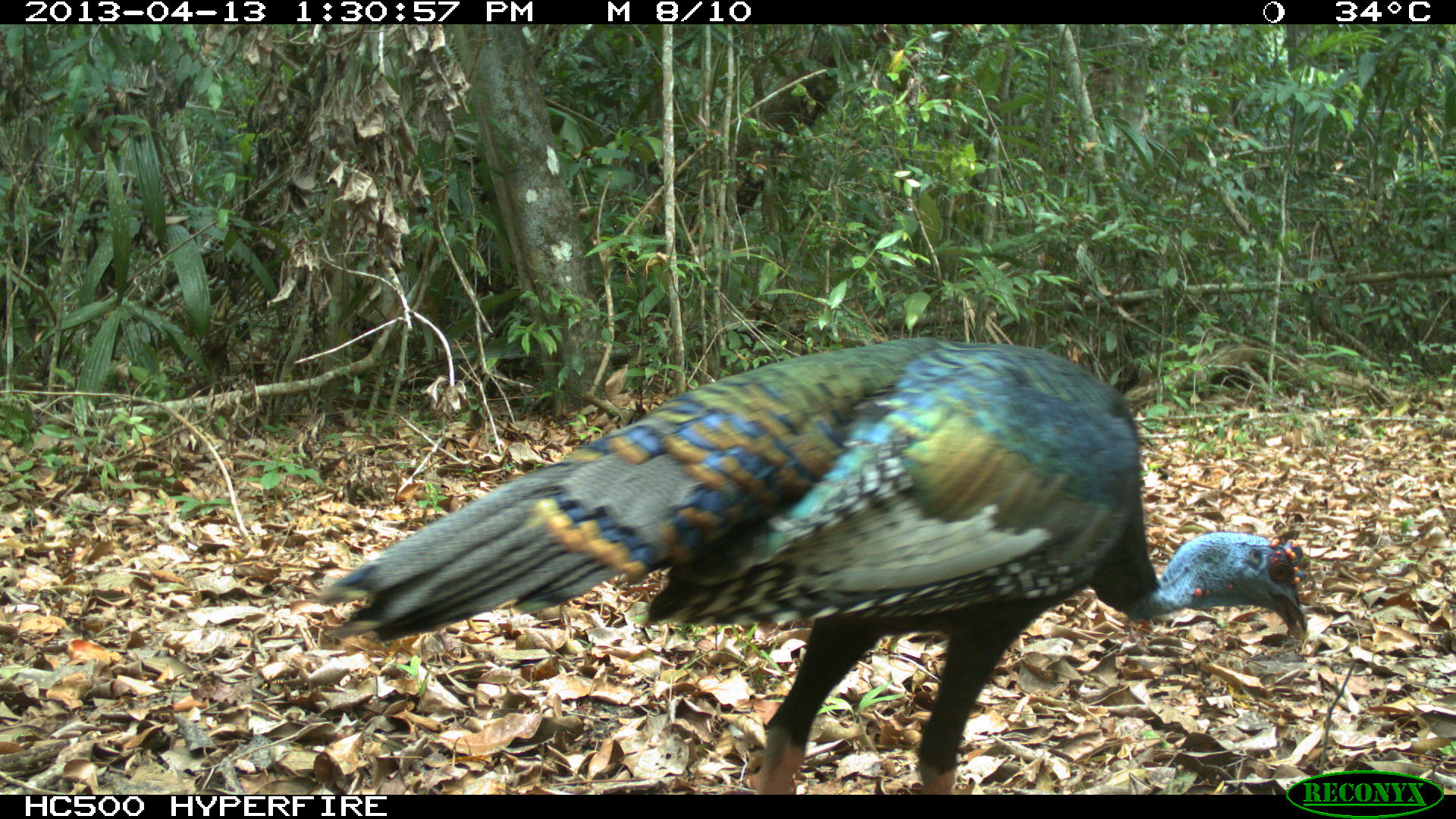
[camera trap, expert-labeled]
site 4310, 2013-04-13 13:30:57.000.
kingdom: Animalia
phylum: Chordata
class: Aves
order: Galliformes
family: Phasianidae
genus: Meleagris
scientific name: Meleagris ocellata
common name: ocellated turkey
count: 1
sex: male